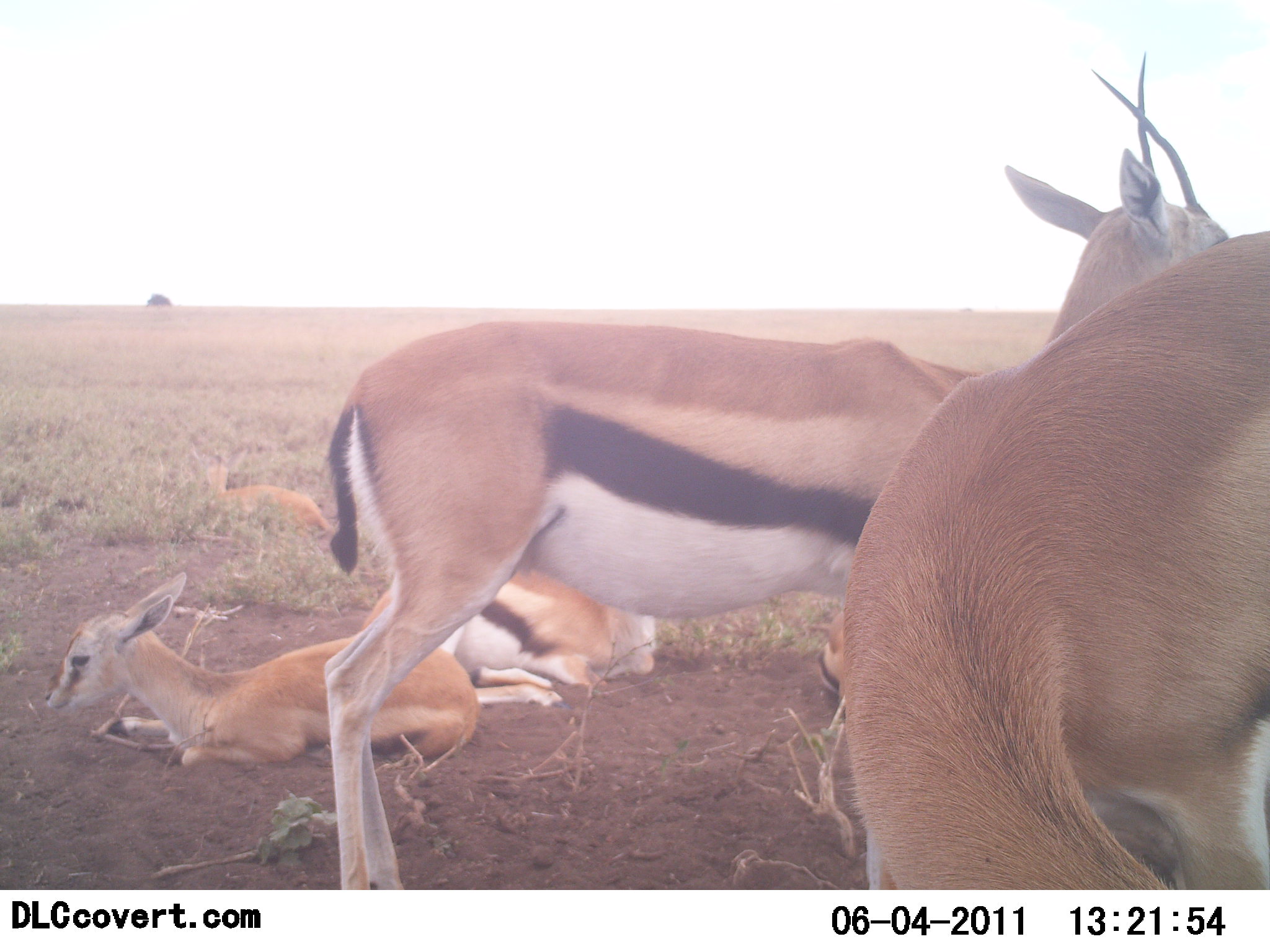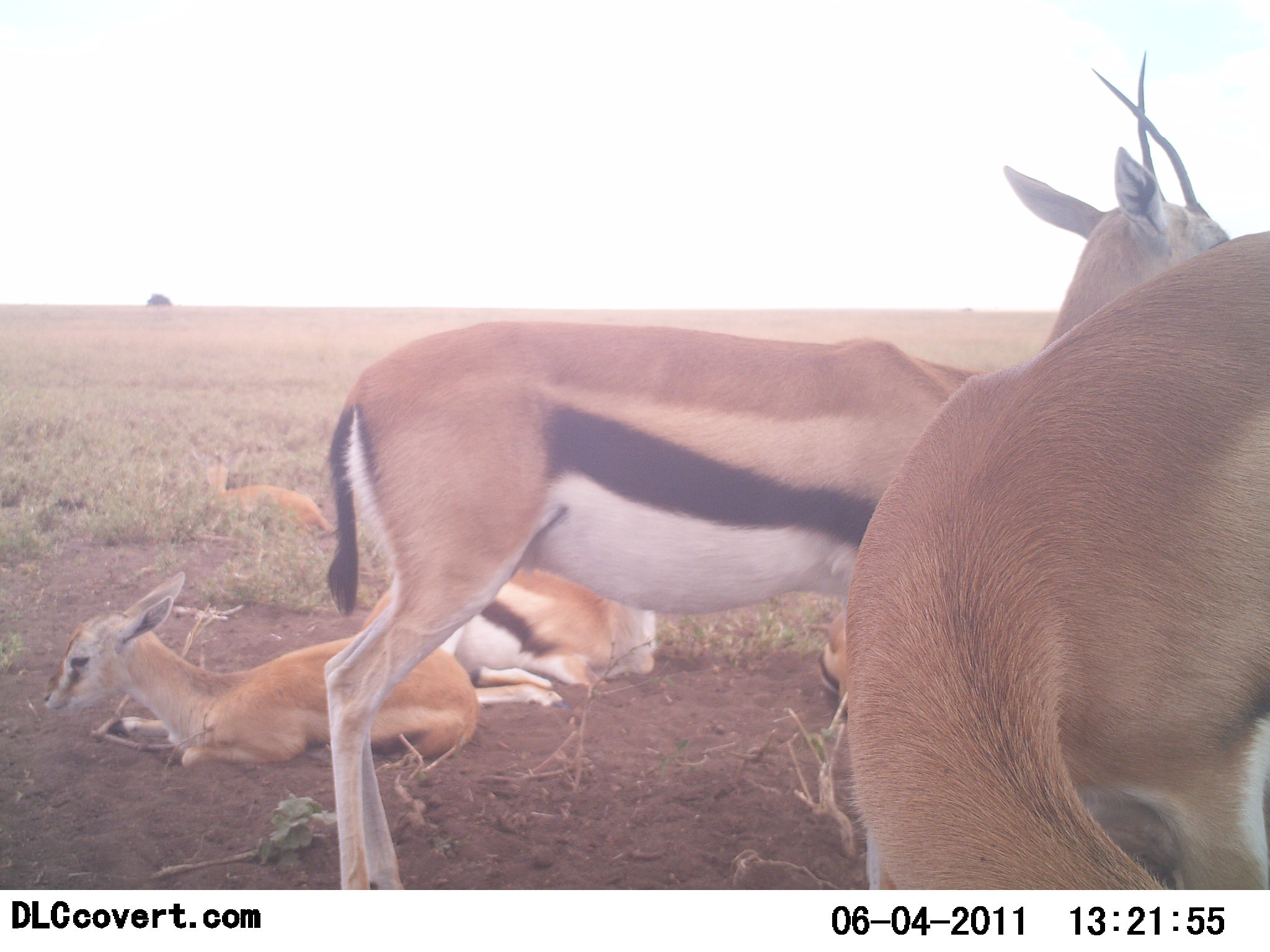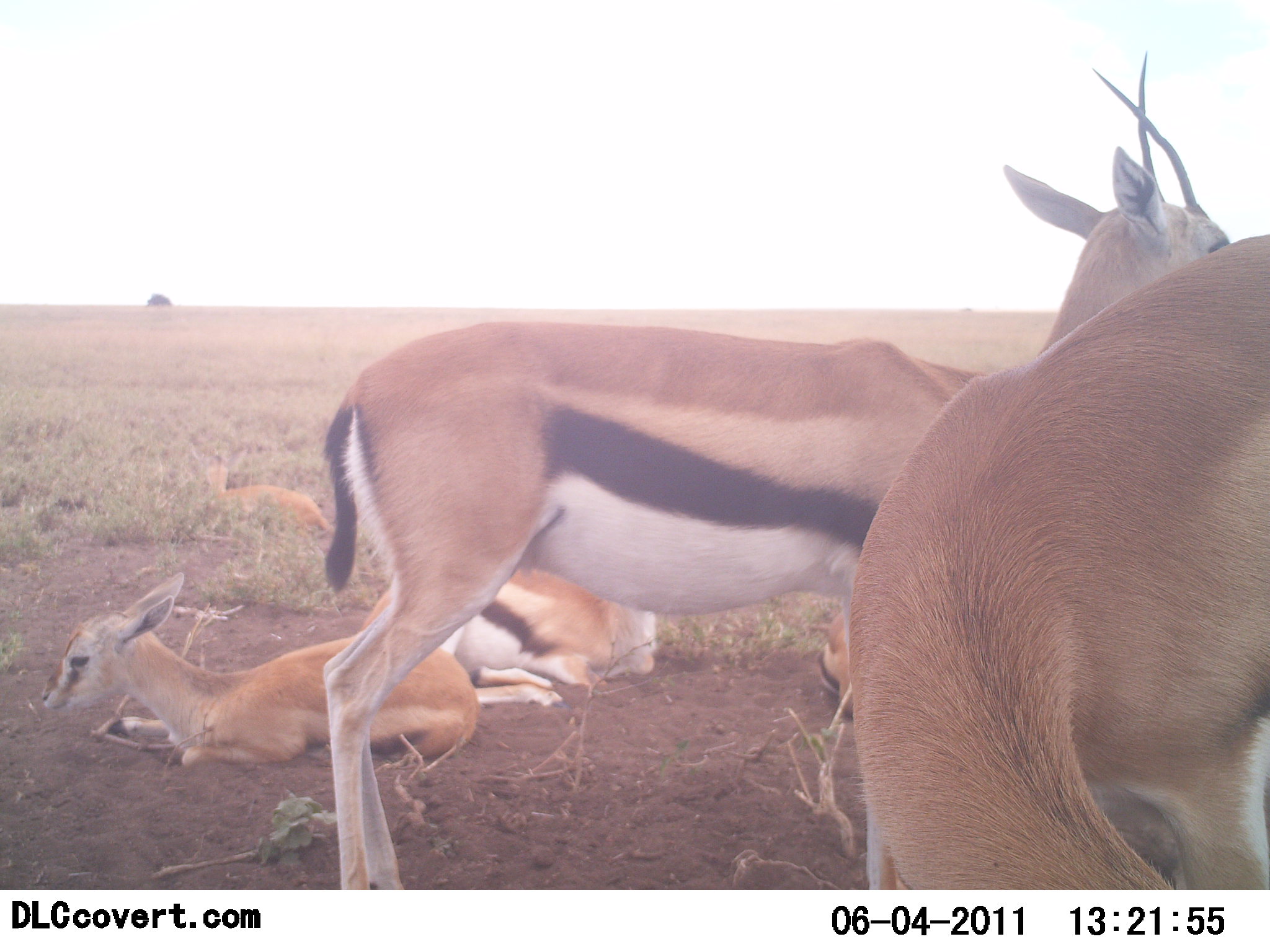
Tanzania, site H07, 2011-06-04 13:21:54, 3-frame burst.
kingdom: Animalia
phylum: Chordata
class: Mammalia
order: Artiodactyla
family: Bovidae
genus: Eudorcas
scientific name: Eudorcas thomsonii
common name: thomson's gazelle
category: gazellethomsons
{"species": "gazellethomsons (thomson's gazelle) (Eudorcas thomsonii)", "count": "4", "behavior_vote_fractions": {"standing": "73%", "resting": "91%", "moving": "0%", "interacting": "0%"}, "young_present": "55%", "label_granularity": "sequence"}